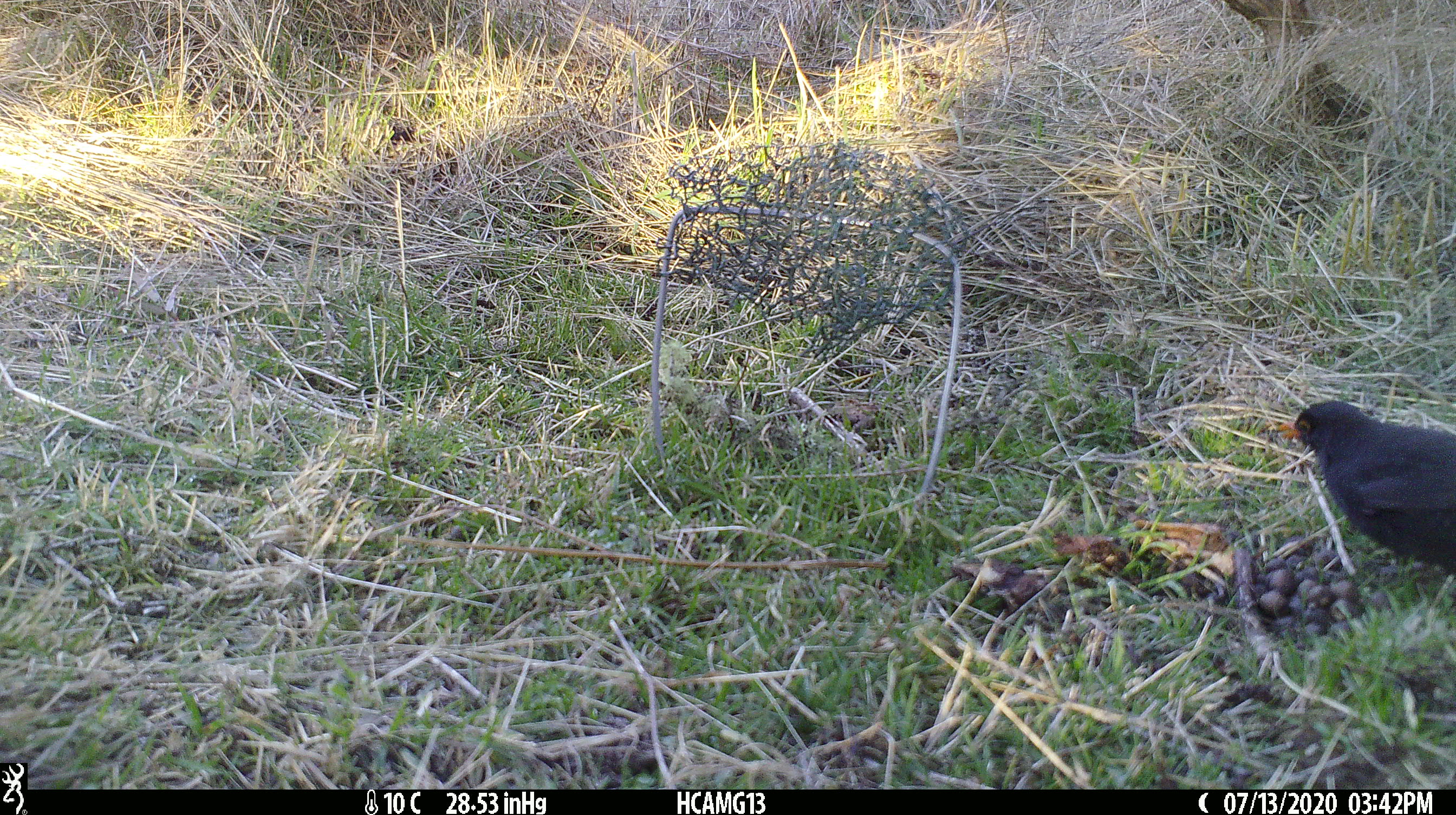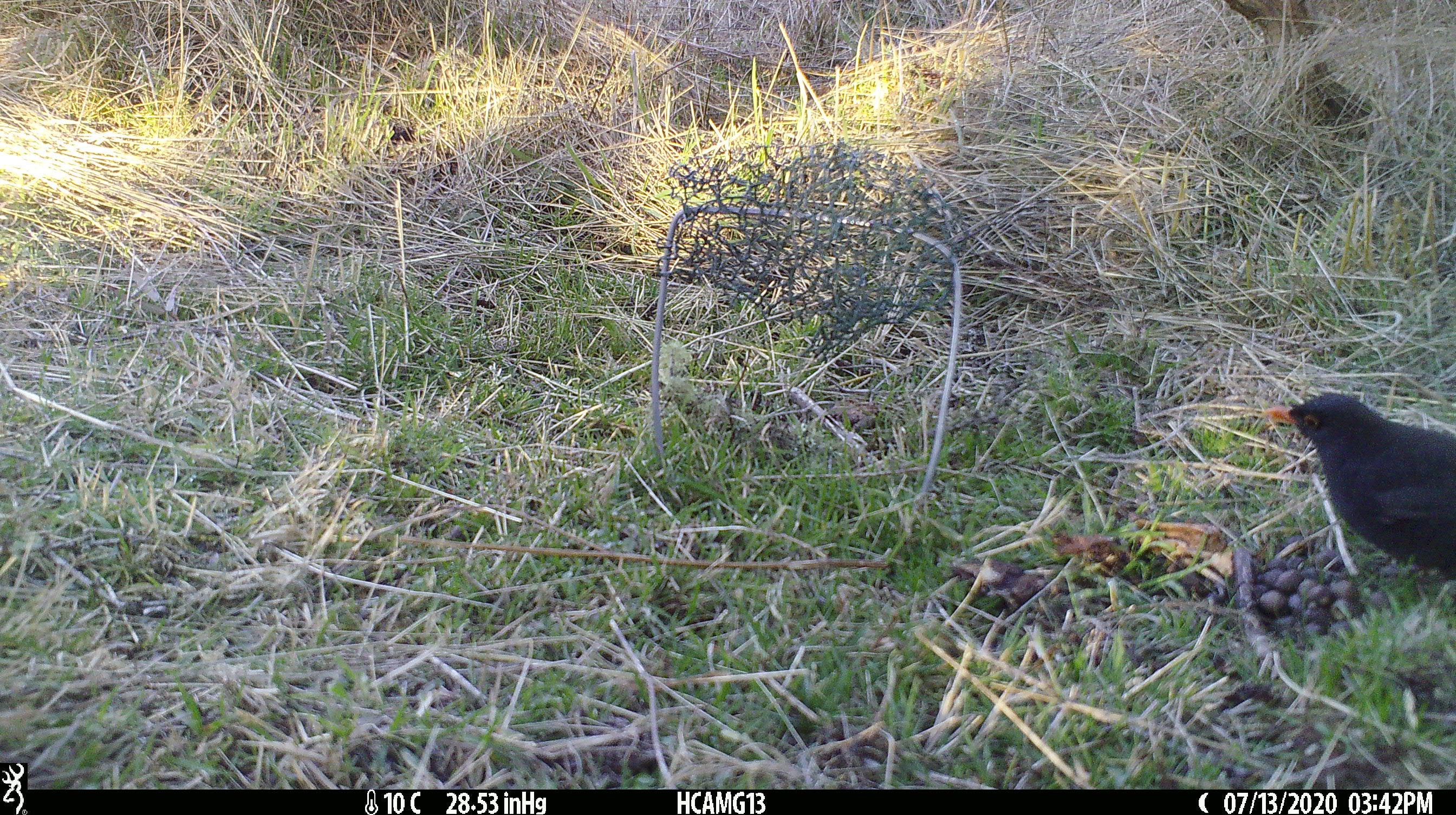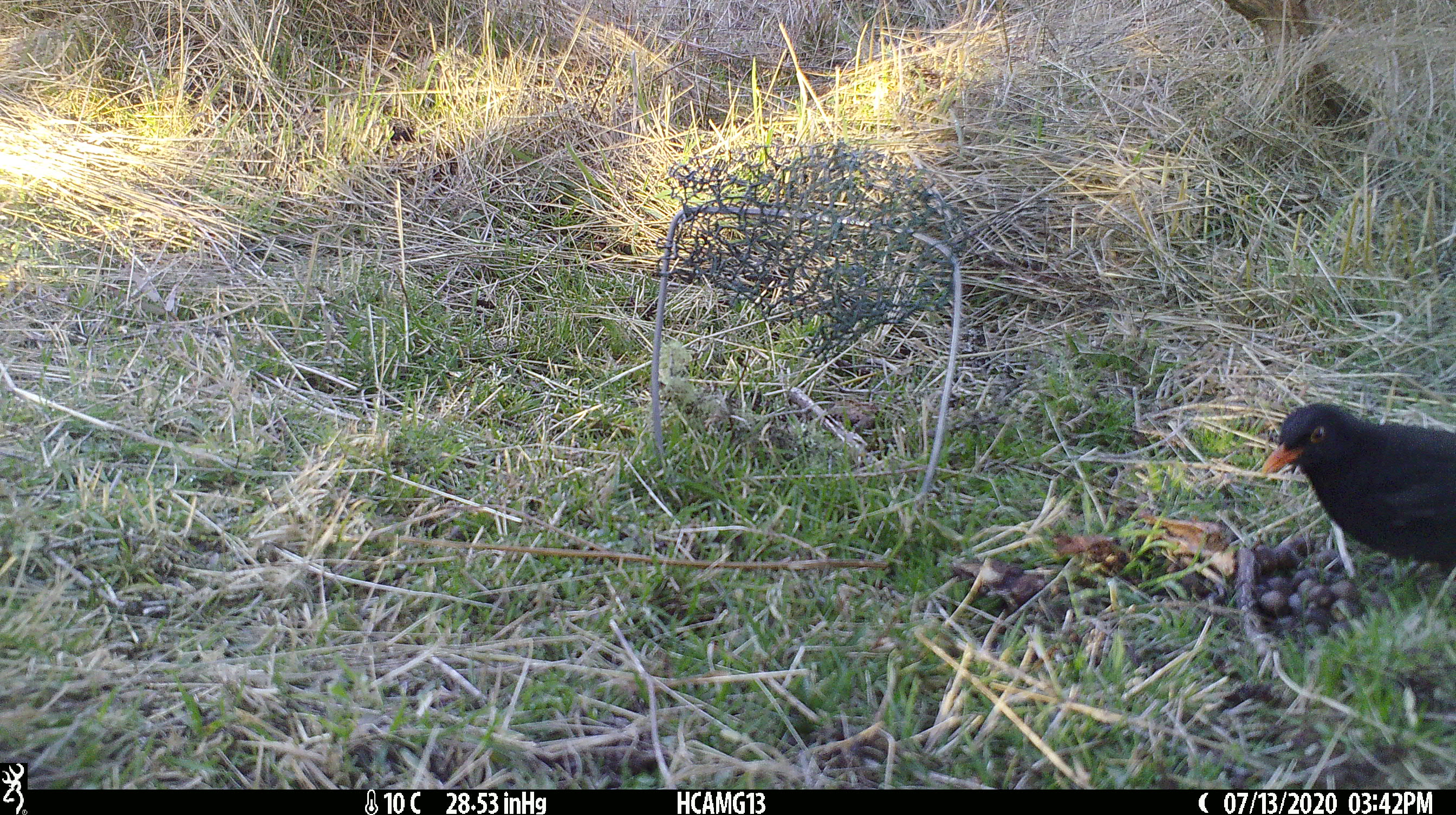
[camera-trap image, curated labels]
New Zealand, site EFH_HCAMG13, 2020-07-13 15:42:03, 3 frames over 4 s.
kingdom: Animalia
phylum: Chordata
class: Aves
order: Passeriformes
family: Turdidae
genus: Turdus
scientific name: Turdus merula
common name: eurasian blackbird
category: blackbird